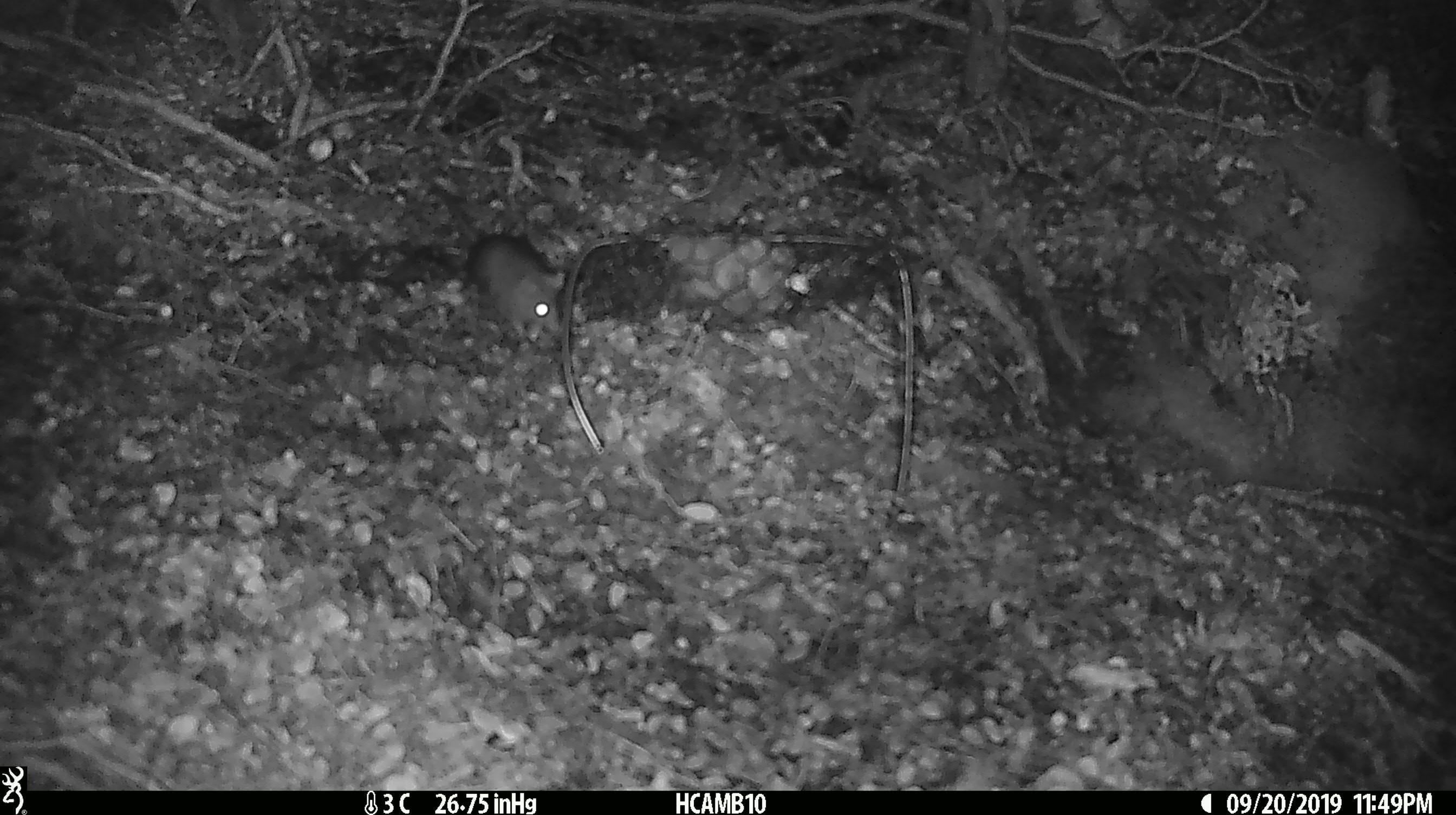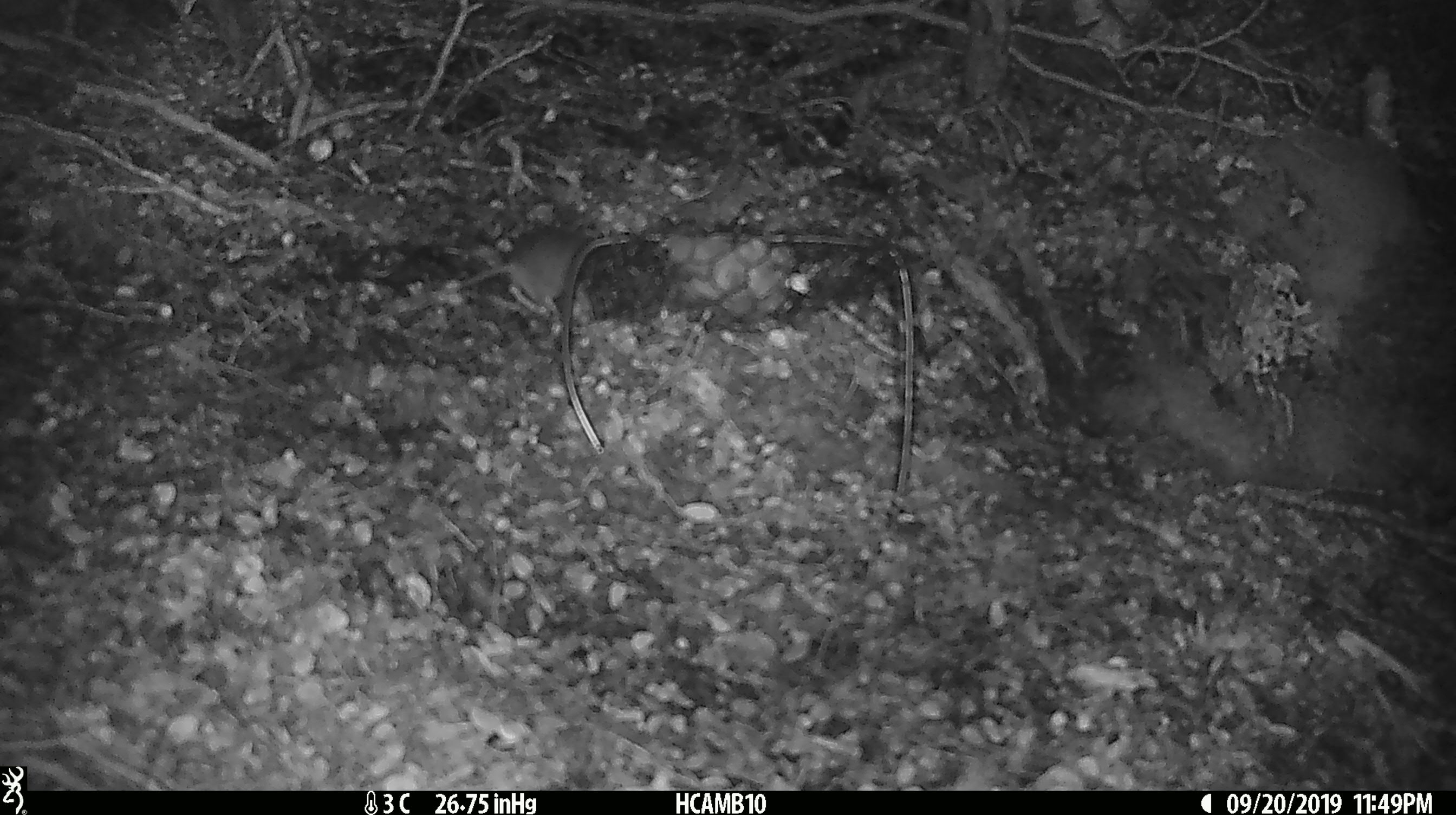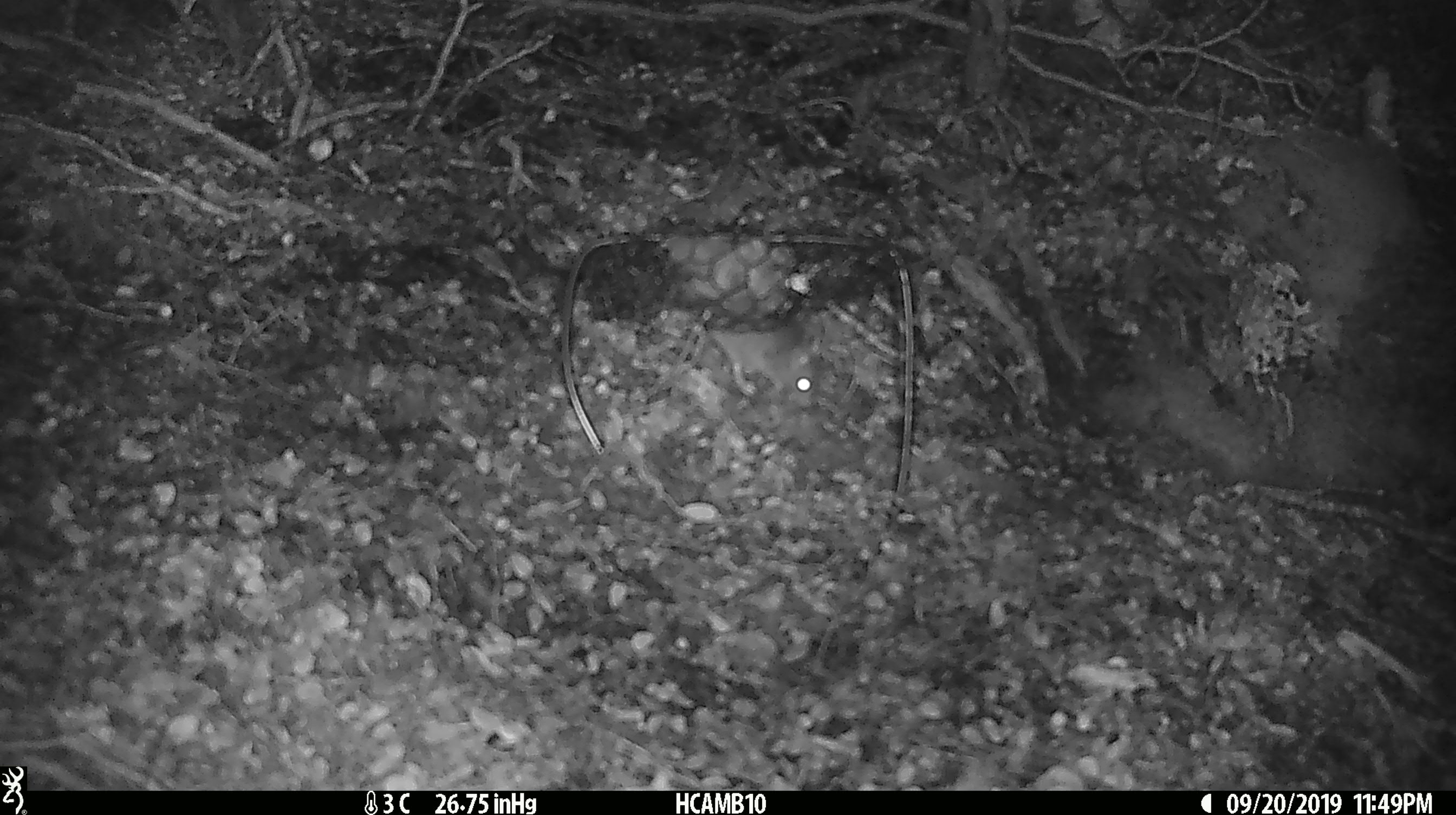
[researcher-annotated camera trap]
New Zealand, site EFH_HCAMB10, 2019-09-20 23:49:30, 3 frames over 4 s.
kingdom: Animalia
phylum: Chordata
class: Mammalia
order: Rodentia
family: Muridae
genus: Mus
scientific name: Mus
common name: mouse